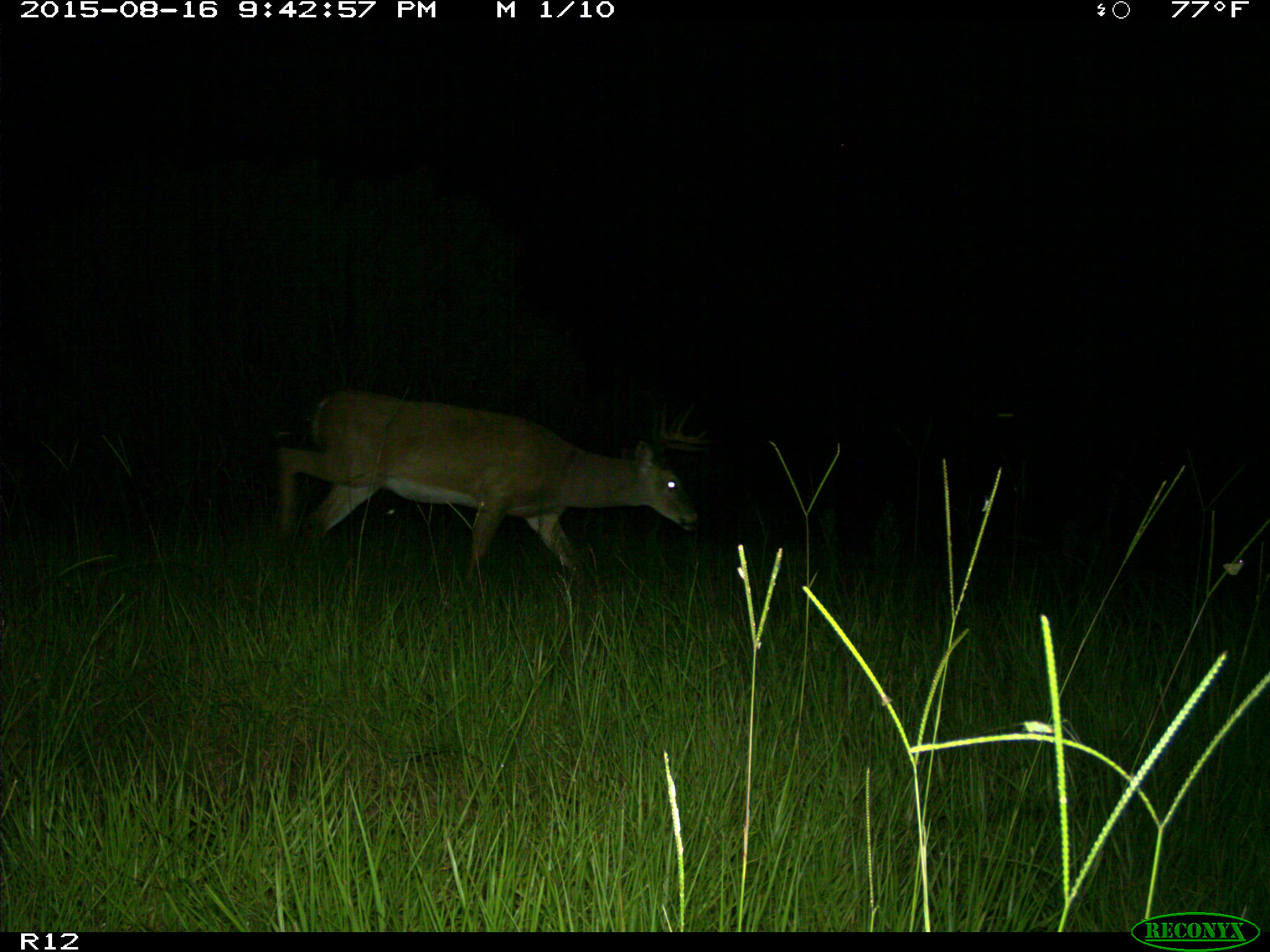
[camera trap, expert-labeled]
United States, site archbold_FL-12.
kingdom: Animalia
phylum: Chordata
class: Mammalia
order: Artiodactyla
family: Cervidae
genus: Odocoileus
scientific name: Odocoileus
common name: deer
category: unidentified deer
Unidentified deer (deer) (Odocoileus).